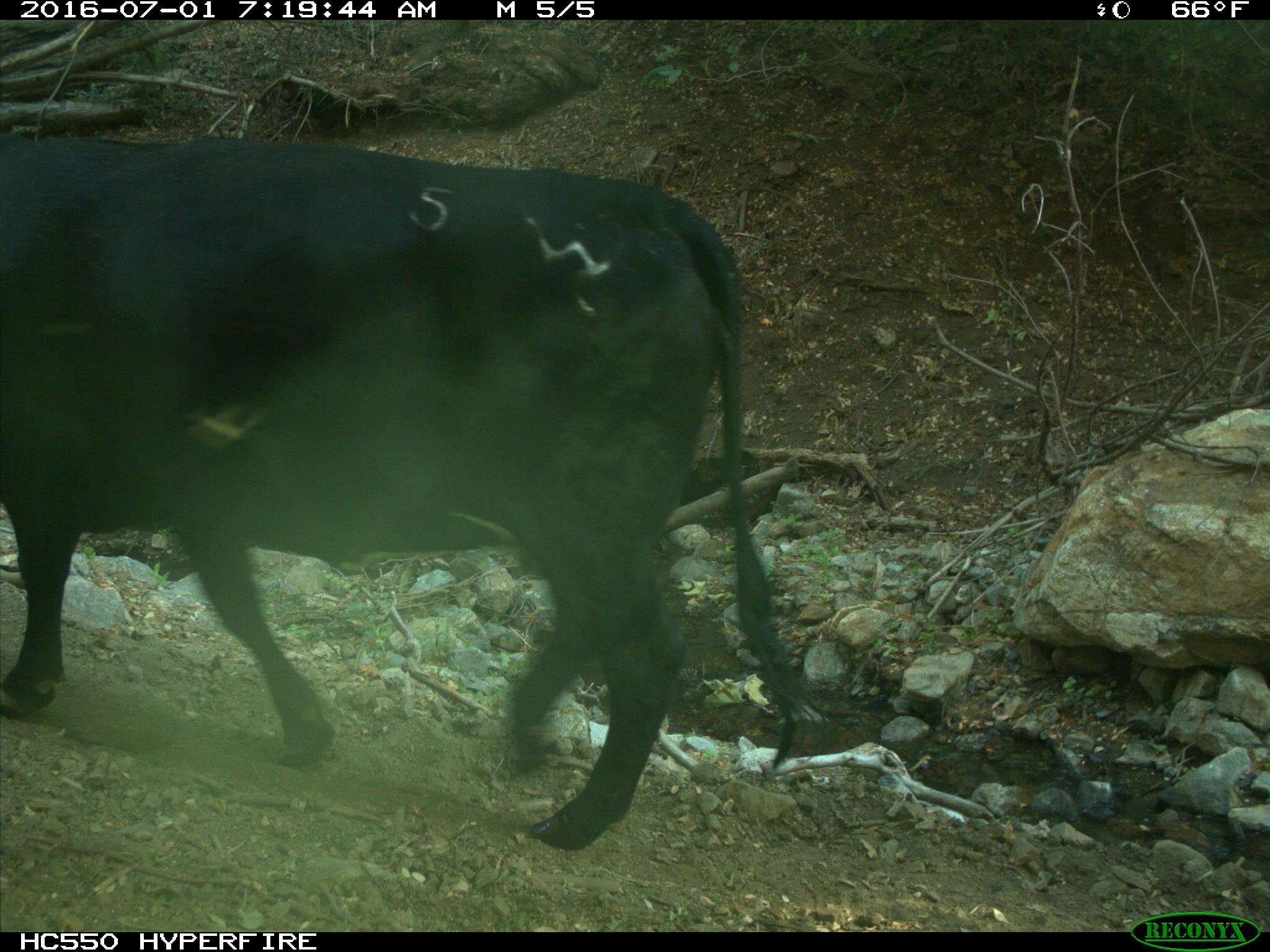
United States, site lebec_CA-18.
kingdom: Animalia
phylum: Chordata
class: Mammalia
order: Artiodactyla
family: Bovidae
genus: Bos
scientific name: Bos taurus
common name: domestic cow